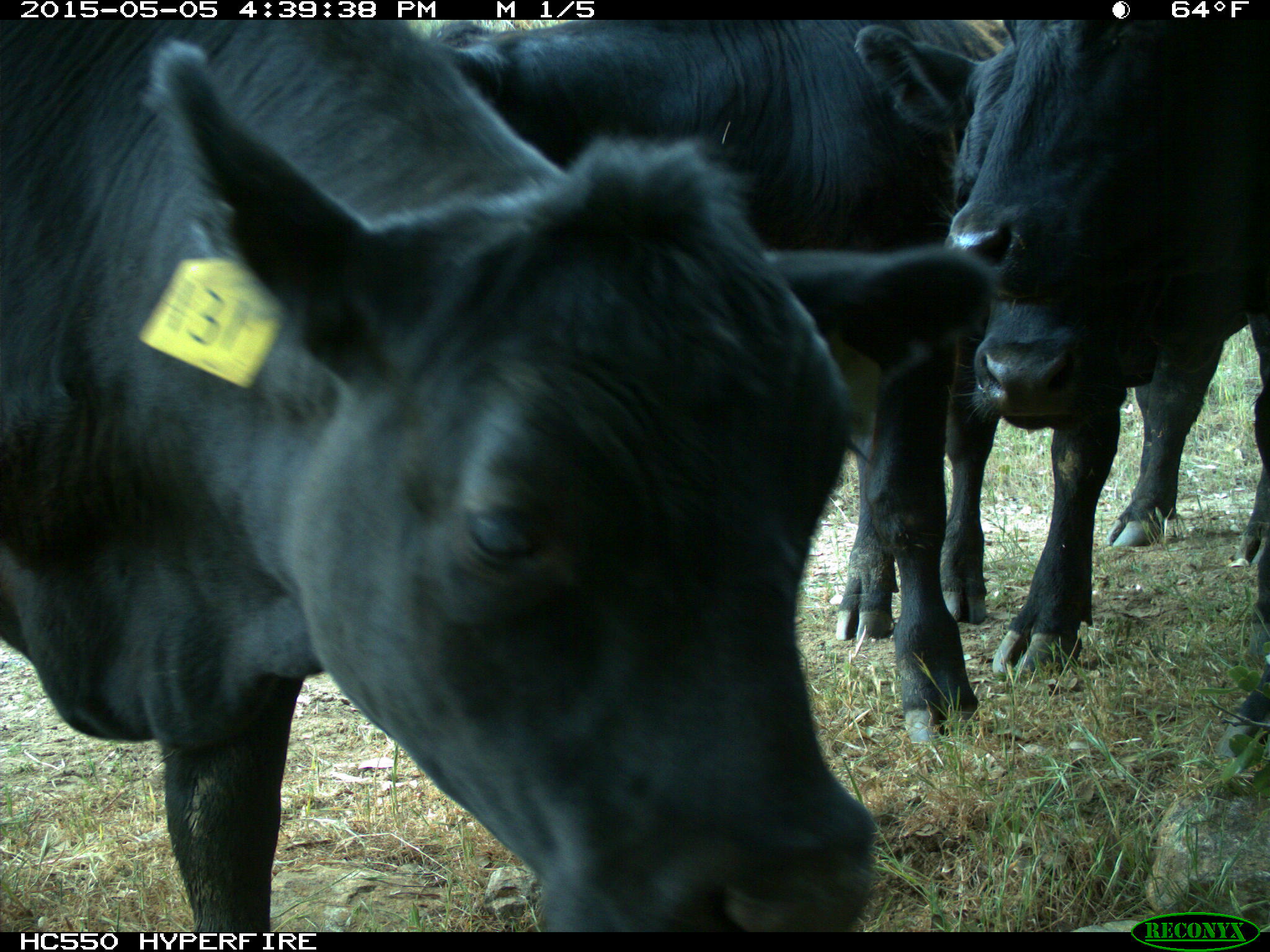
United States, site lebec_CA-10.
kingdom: Animalia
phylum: Chordata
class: Mammalia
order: Artiodactyla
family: Bovidae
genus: Bos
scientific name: Bos taurus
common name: domestic cow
Bos taurus (domestic cow).